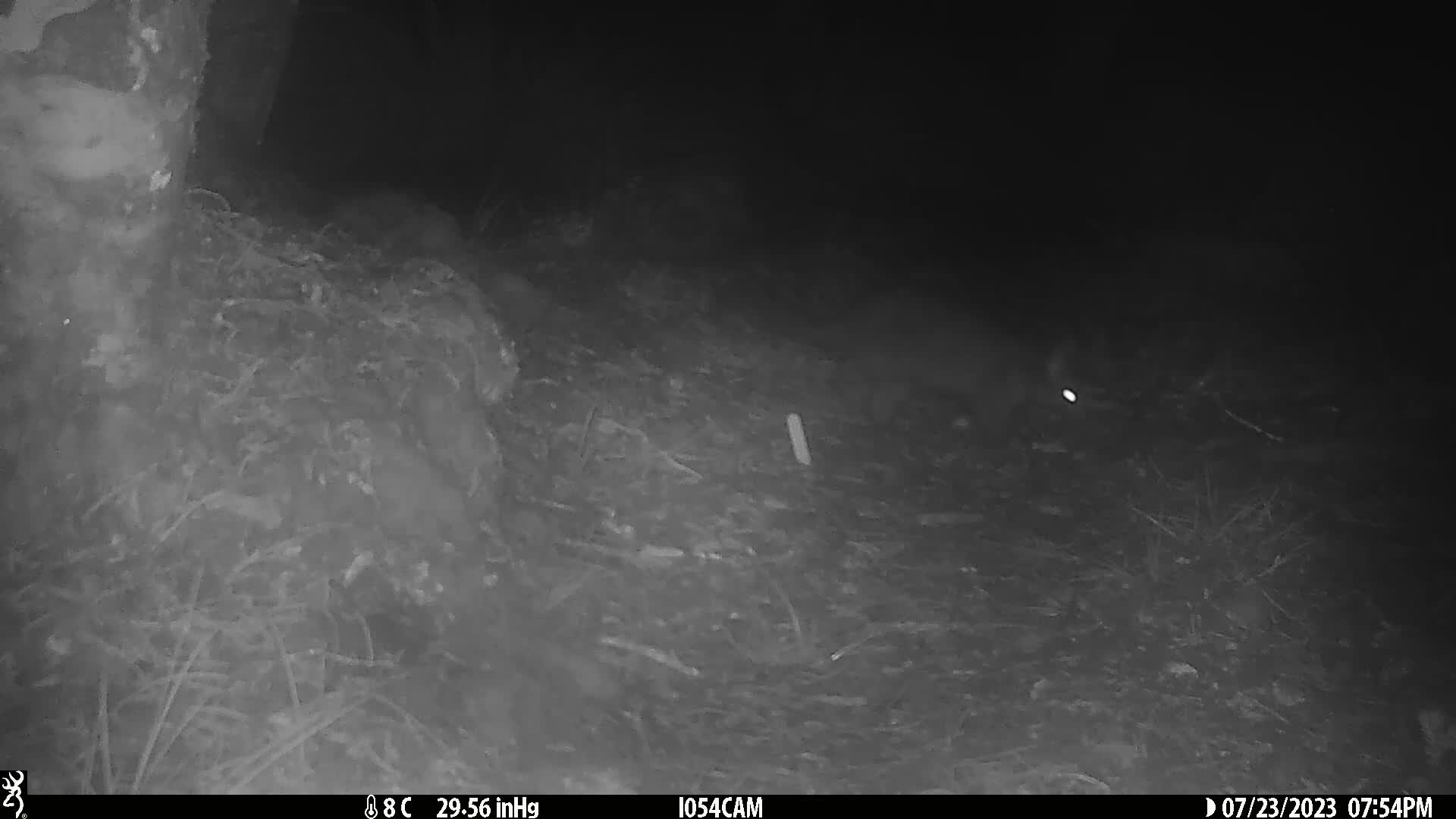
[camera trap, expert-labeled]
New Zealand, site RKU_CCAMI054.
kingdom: Animalia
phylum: Chordata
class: Mammalia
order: Diprotodontia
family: Phalangeridae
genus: Trichosurus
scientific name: Trichosurus vulpecula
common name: common brushtail possum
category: possum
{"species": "possum (common brushtail possum) (Trichosurus vulpecula)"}